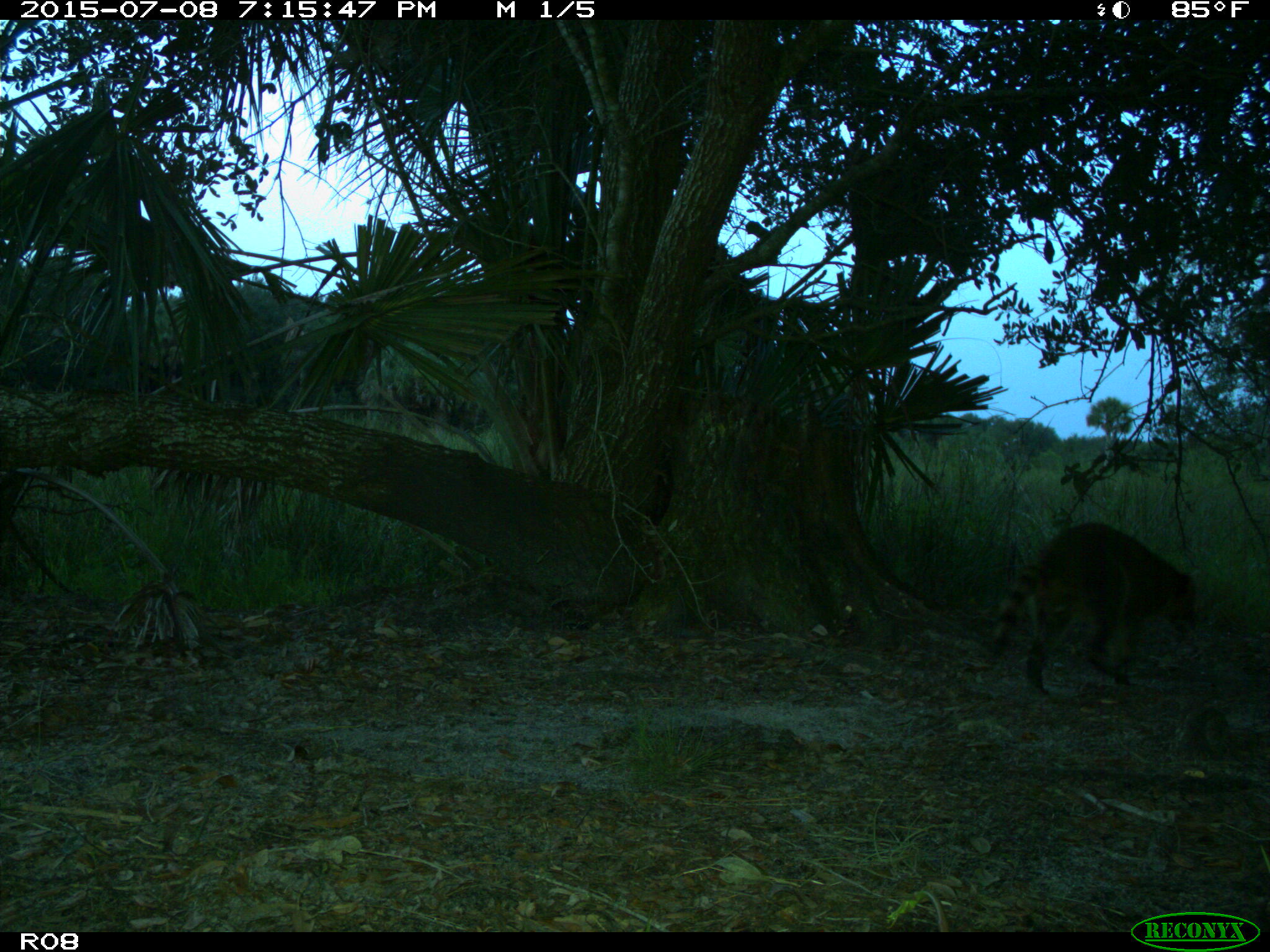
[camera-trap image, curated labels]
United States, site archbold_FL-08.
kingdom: Animalia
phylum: Chordata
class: Mammalia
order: Carnivora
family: Procyonidae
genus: Procyon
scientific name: Procyon lotor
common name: common raccoon